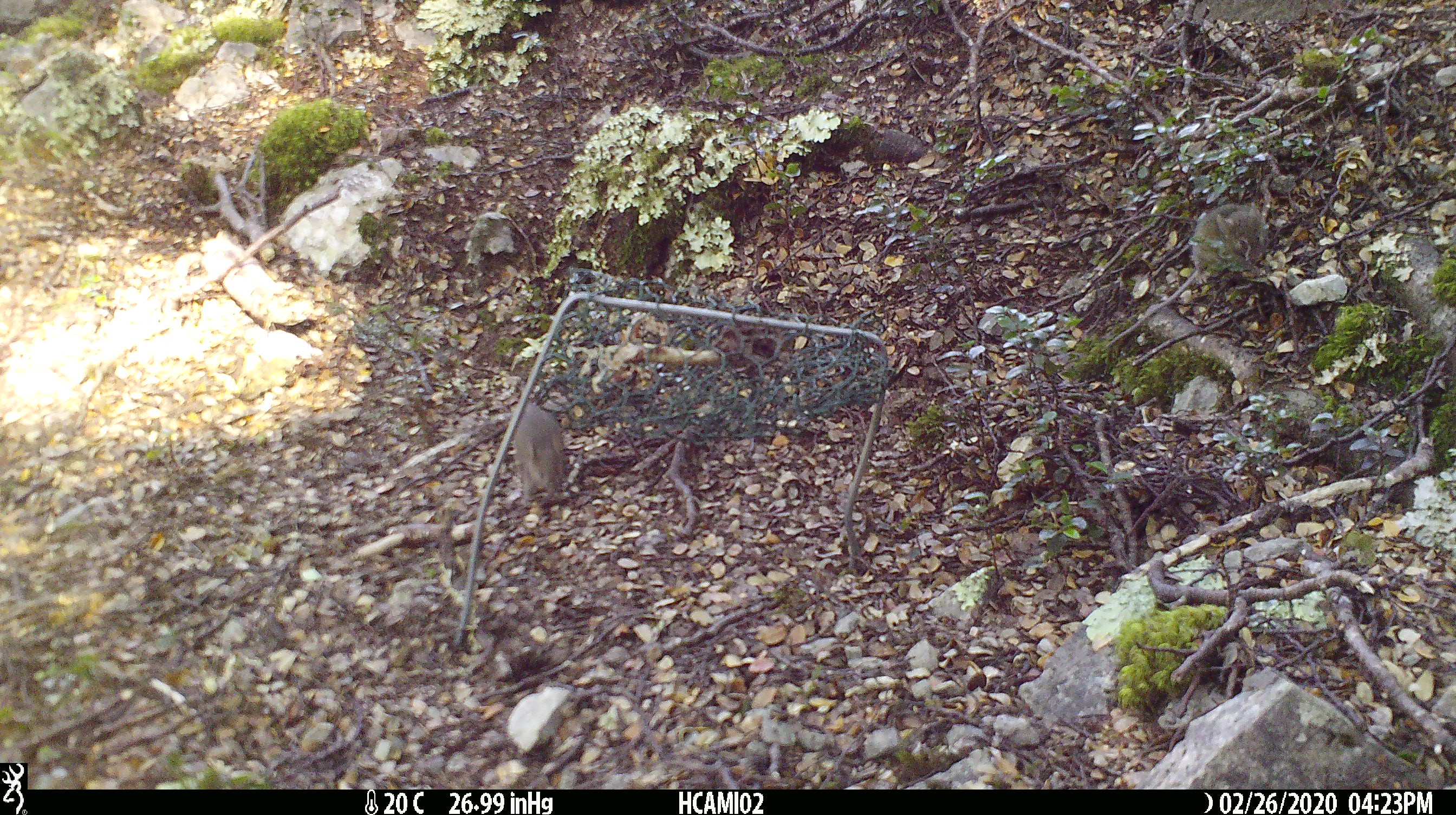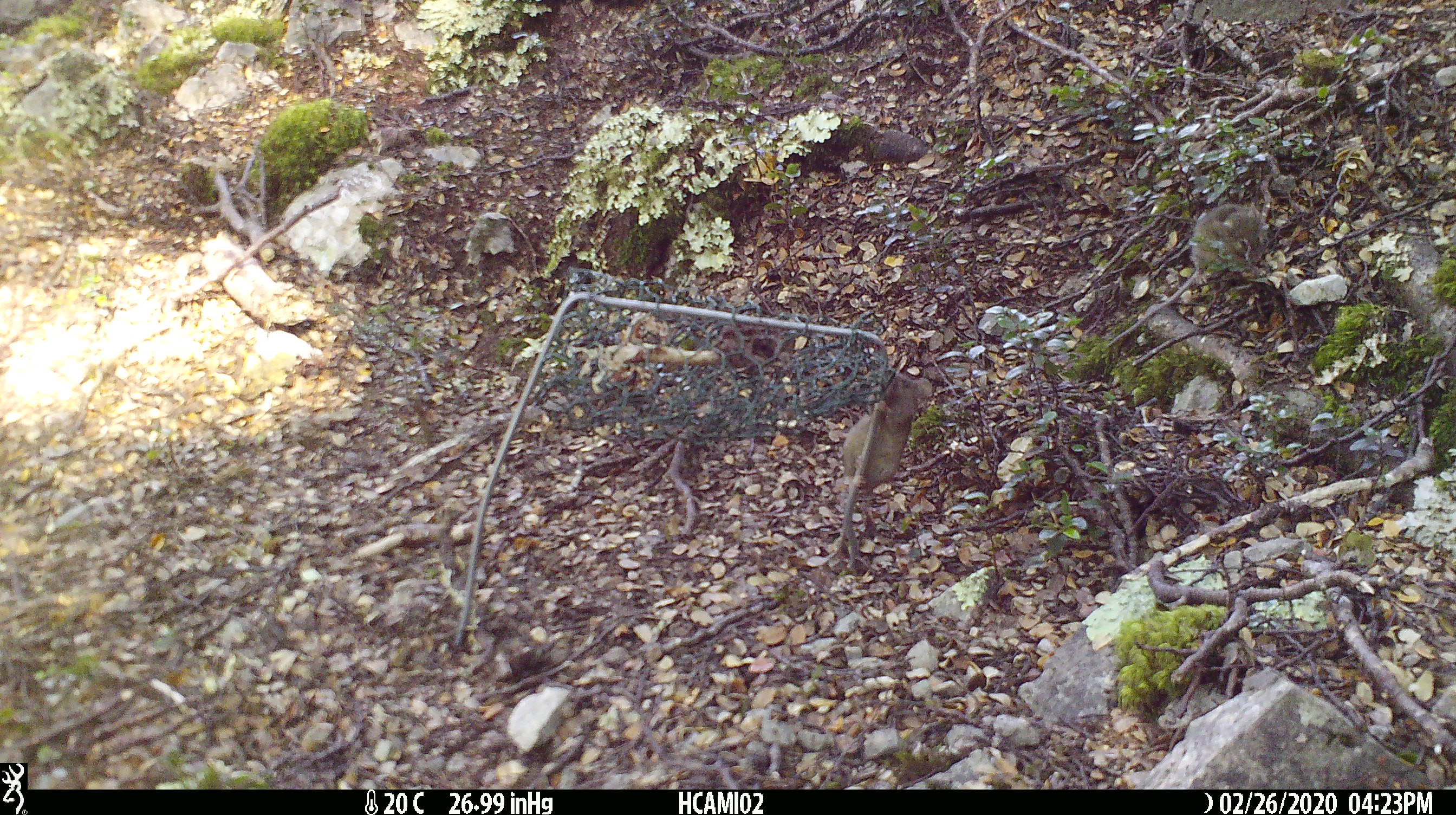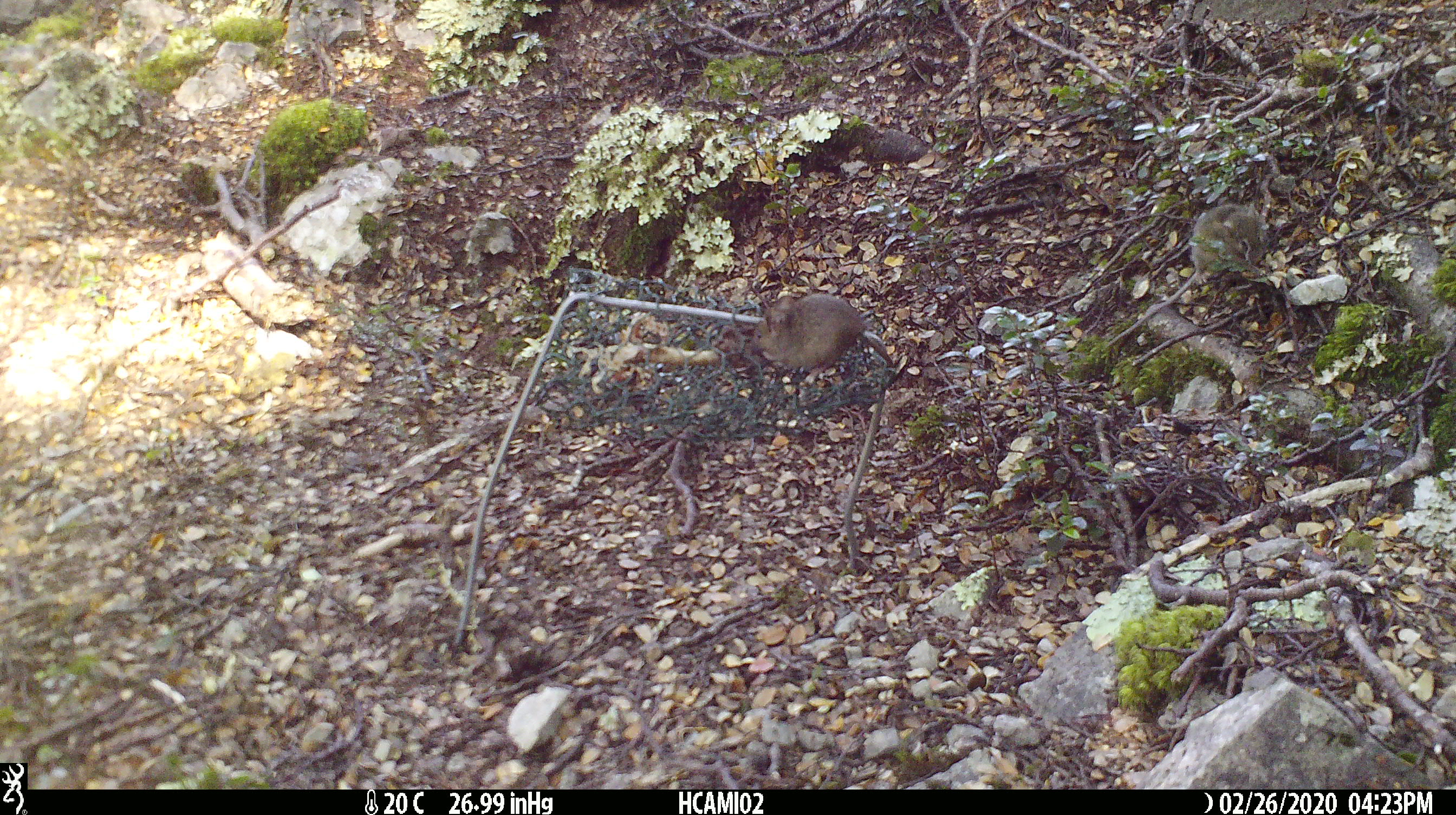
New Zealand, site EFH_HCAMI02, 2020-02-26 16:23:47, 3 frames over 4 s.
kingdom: Animalia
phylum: Chordata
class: Mammalia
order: Rodentia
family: Muridae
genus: Mus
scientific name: Mus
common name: mouse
Mouse (Mus).